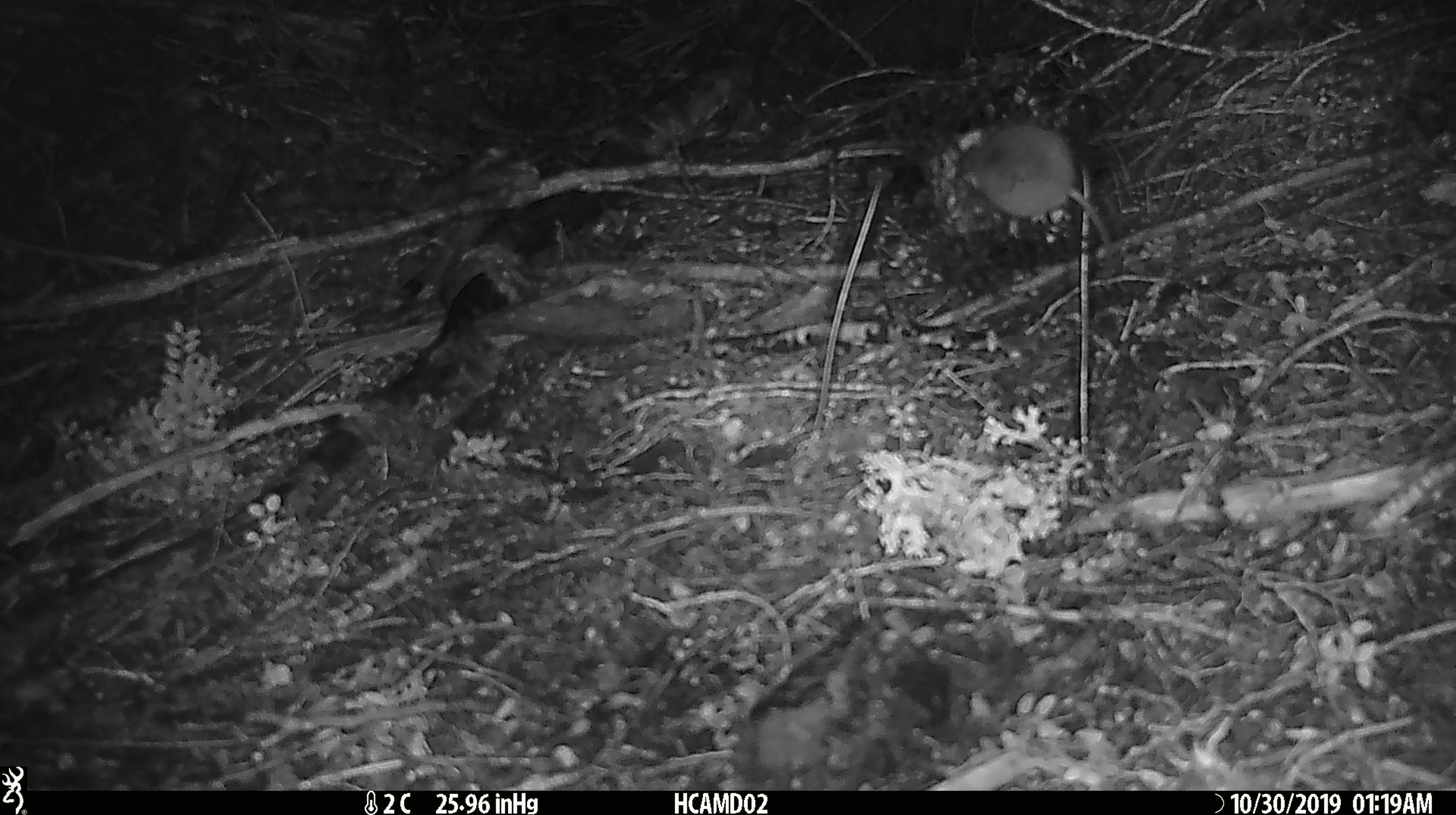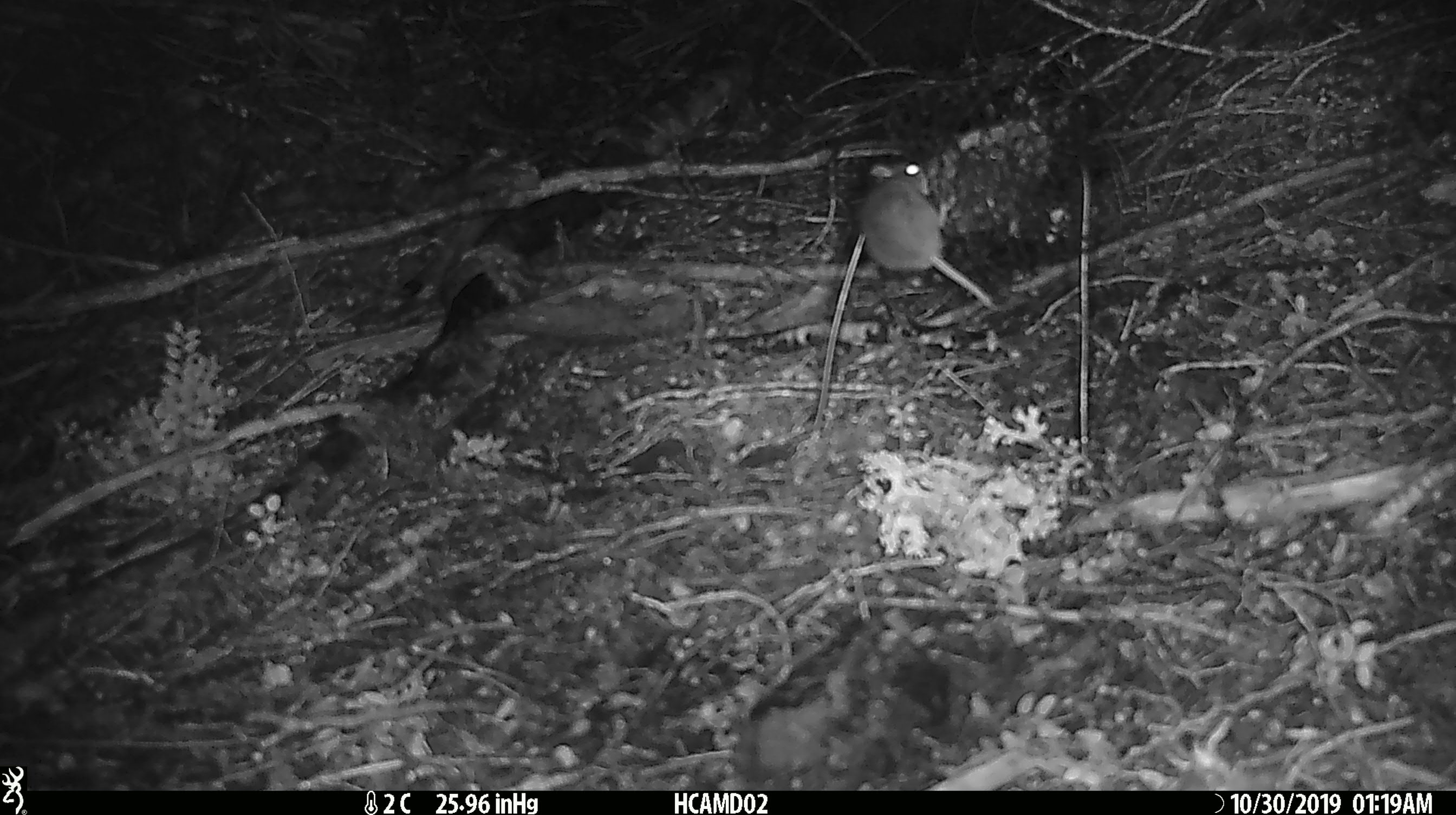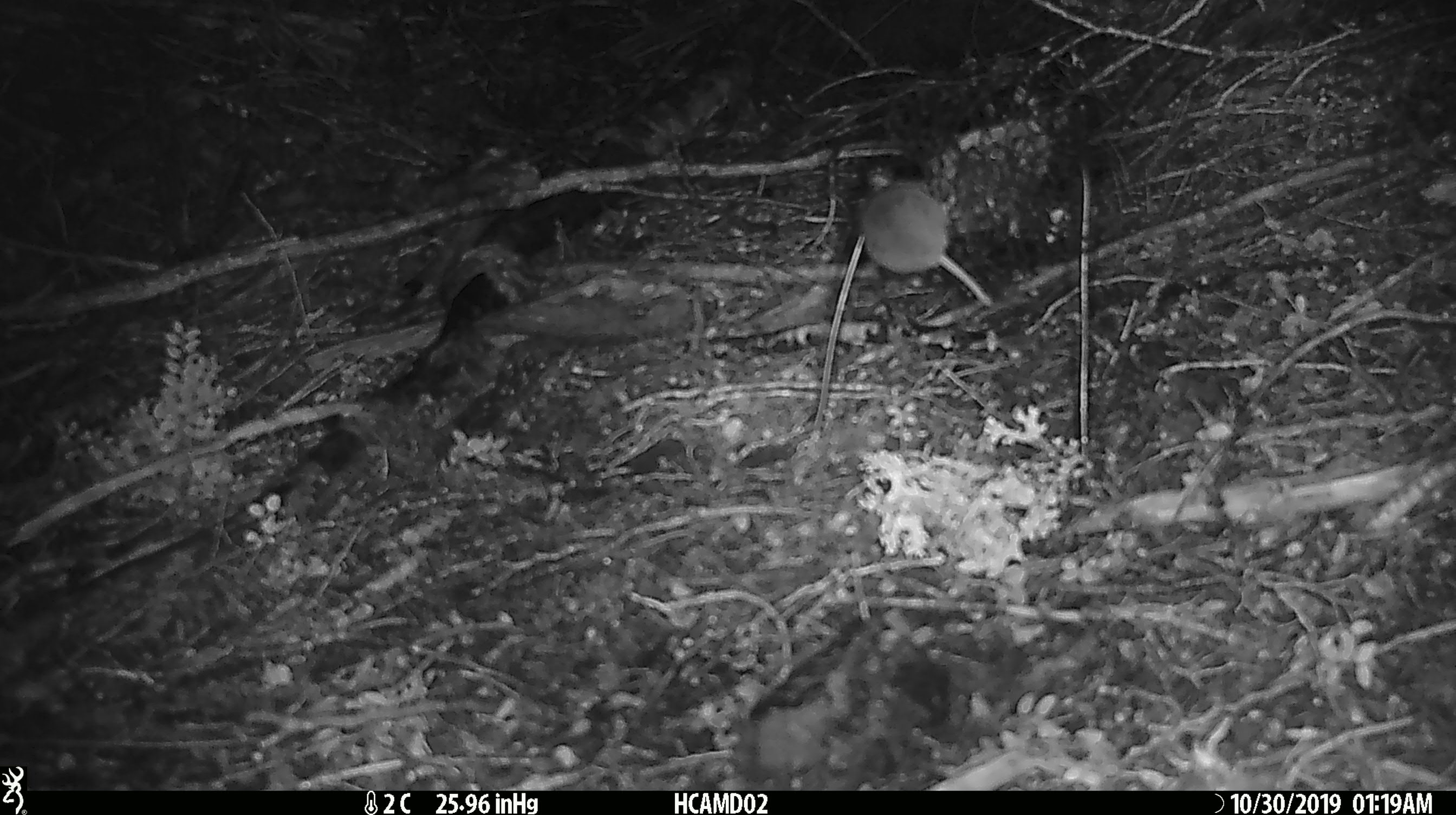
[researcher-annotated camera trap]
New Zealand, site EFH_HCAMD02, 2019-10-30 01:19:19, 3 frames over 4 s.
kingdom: Animalia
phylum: Chordata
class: Mammalia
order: Rodentia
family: Muridae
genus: Mus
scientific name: Mus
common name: mouse